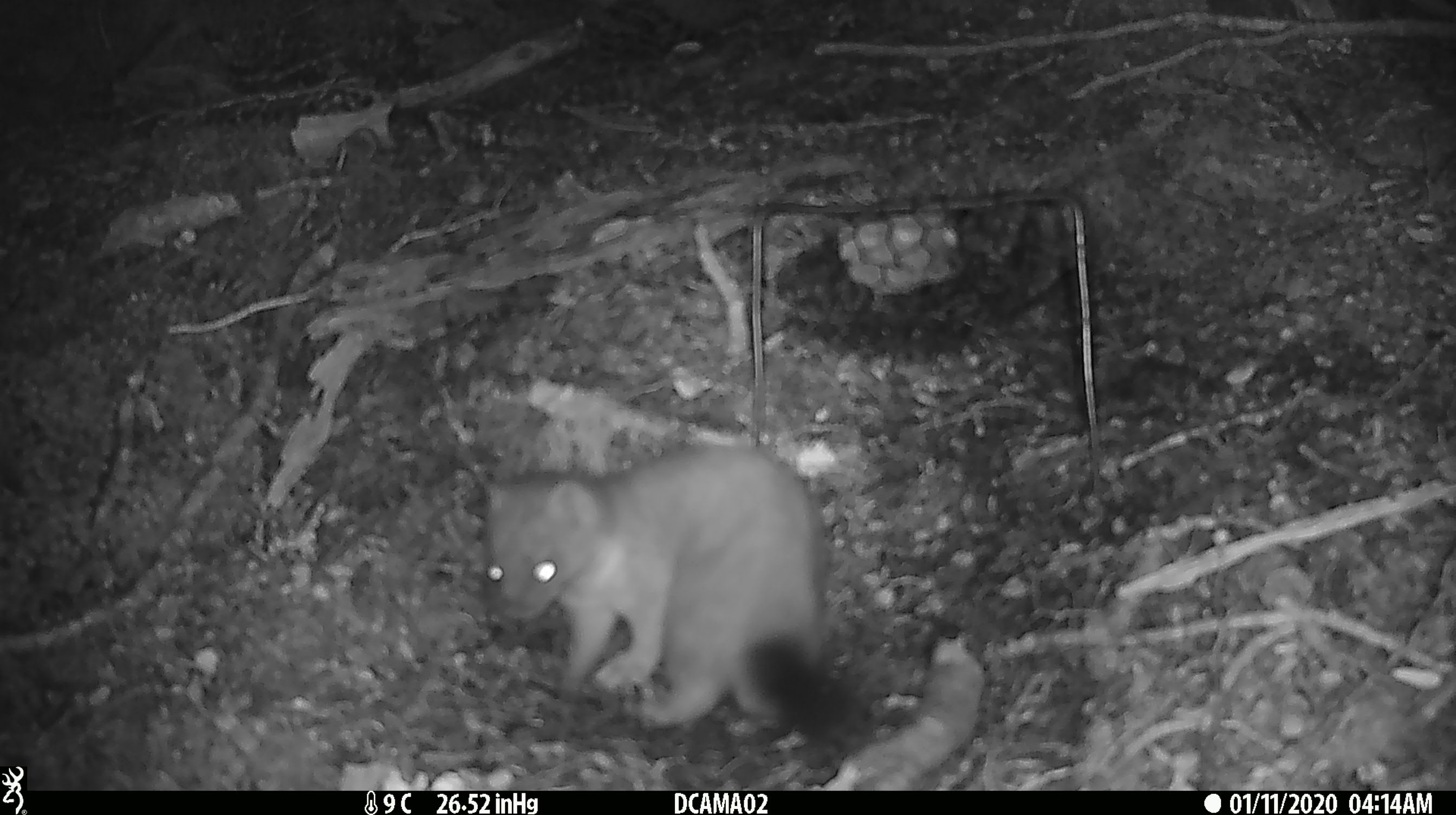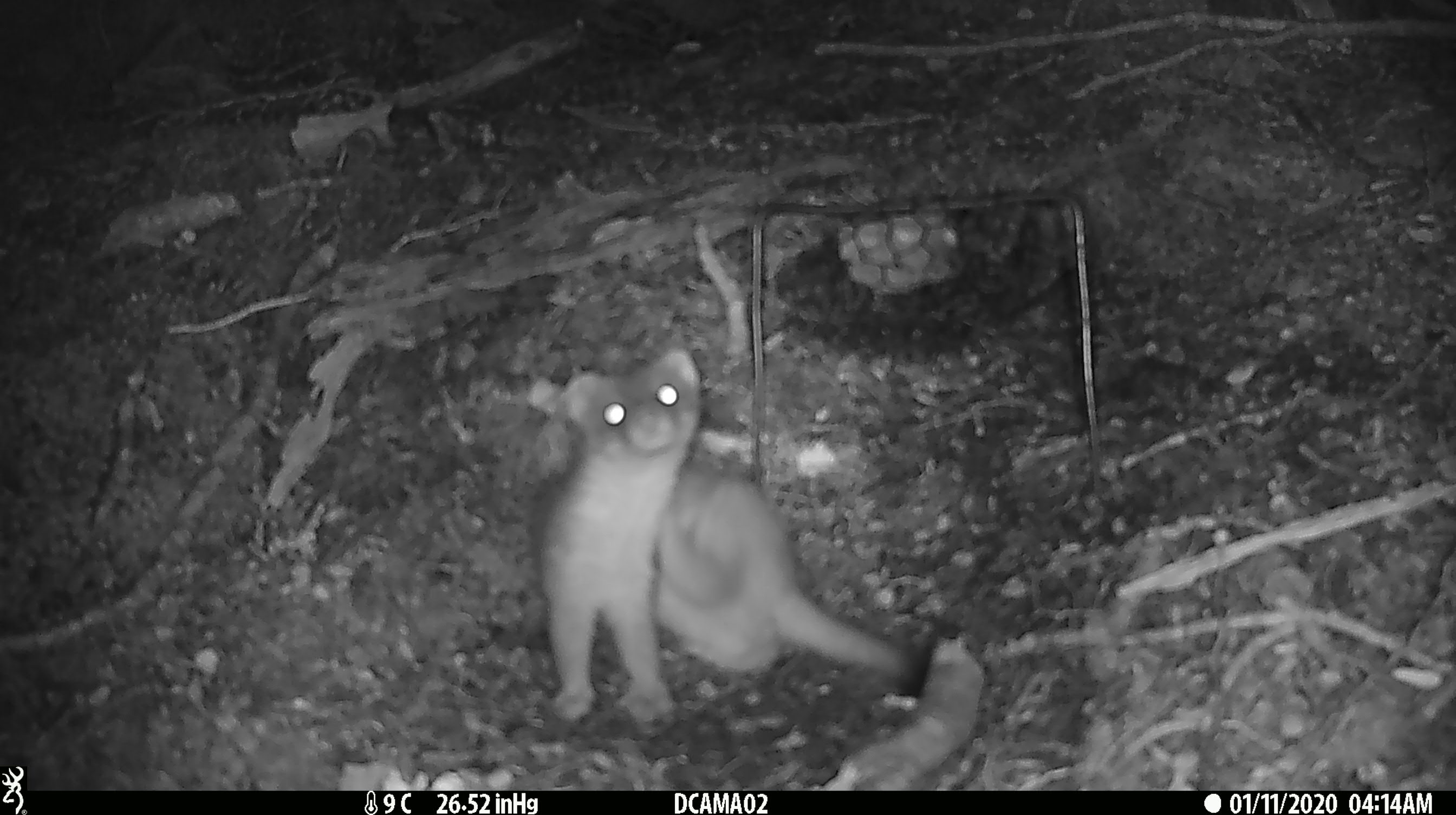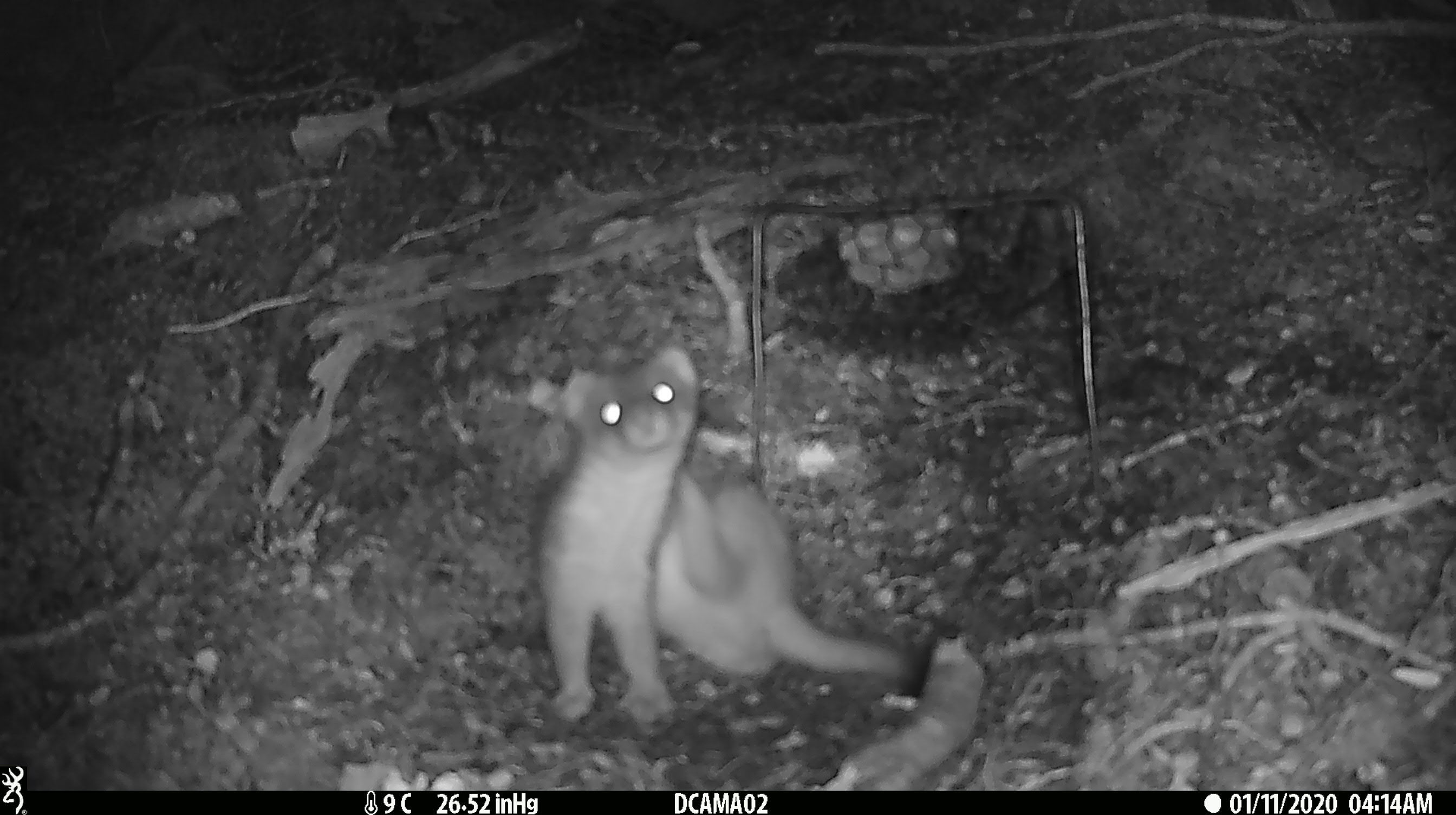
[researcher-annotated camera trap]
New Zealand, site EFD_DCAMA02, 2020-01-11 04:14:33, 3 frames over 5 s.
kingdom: Animalia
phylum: Chordata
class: Mammalia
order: Carnivora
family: Mustelidae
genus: Mustela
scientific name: Mustela erminea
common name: stoat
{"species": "stoat (Mustela erminea)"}